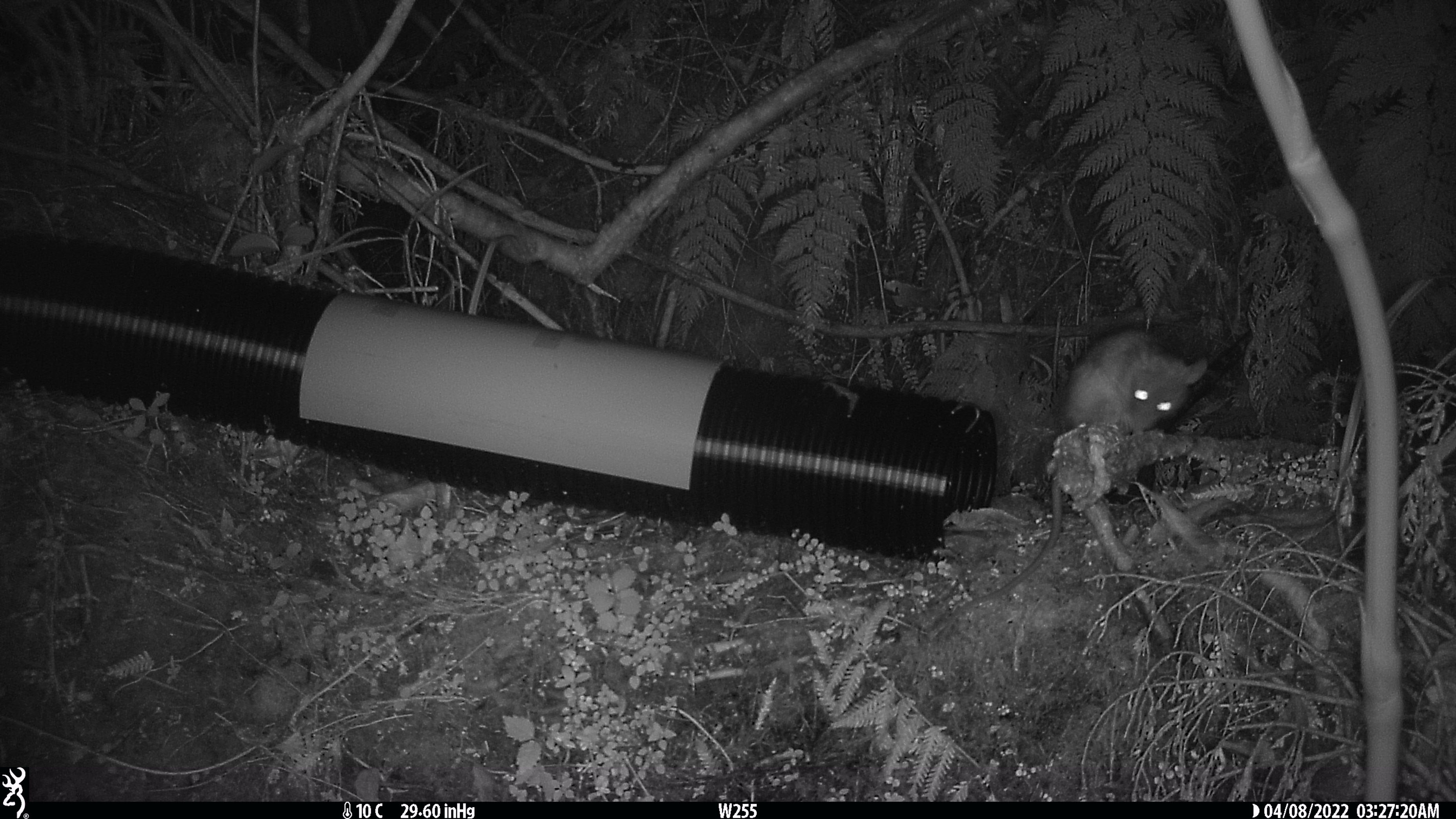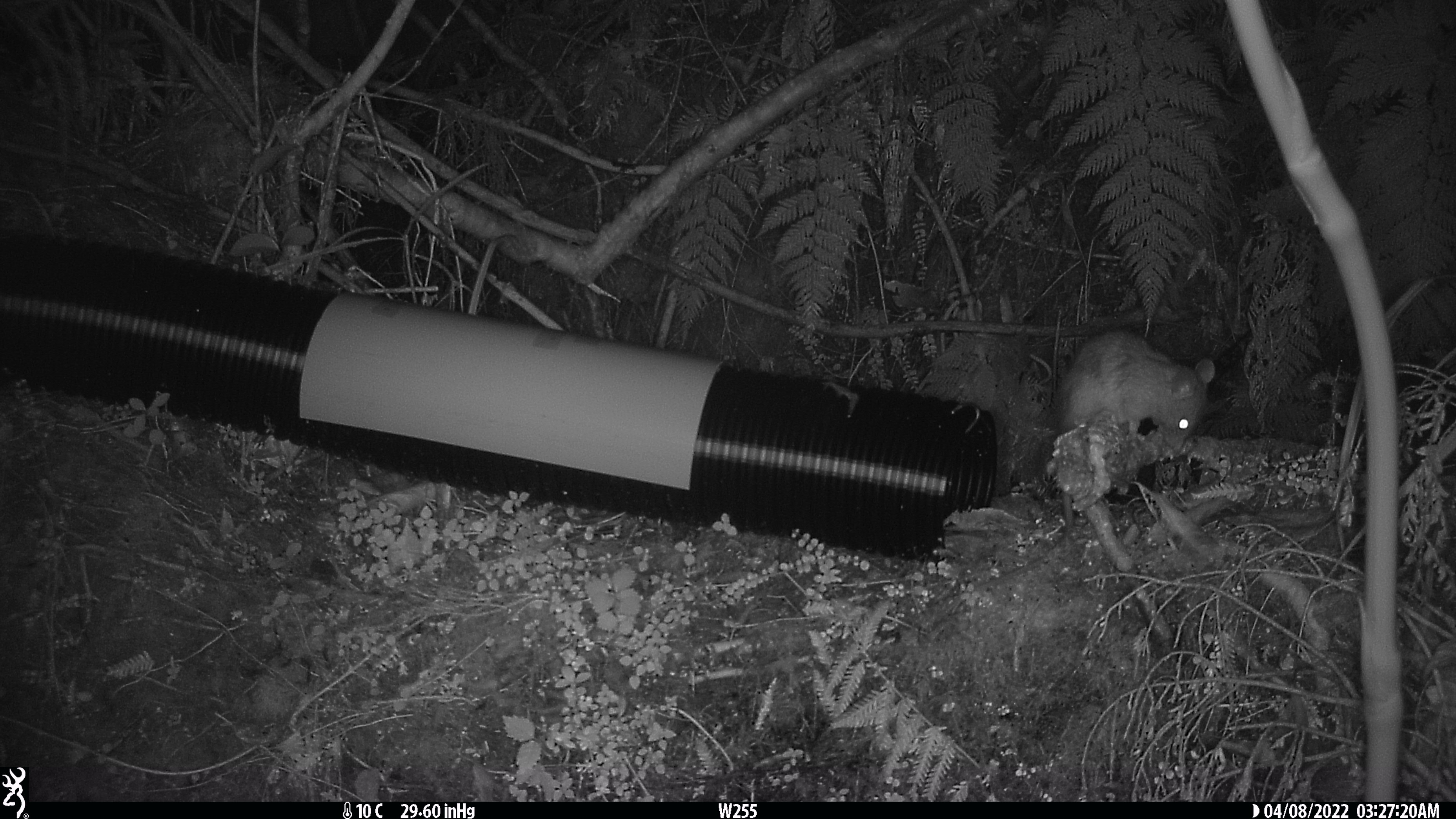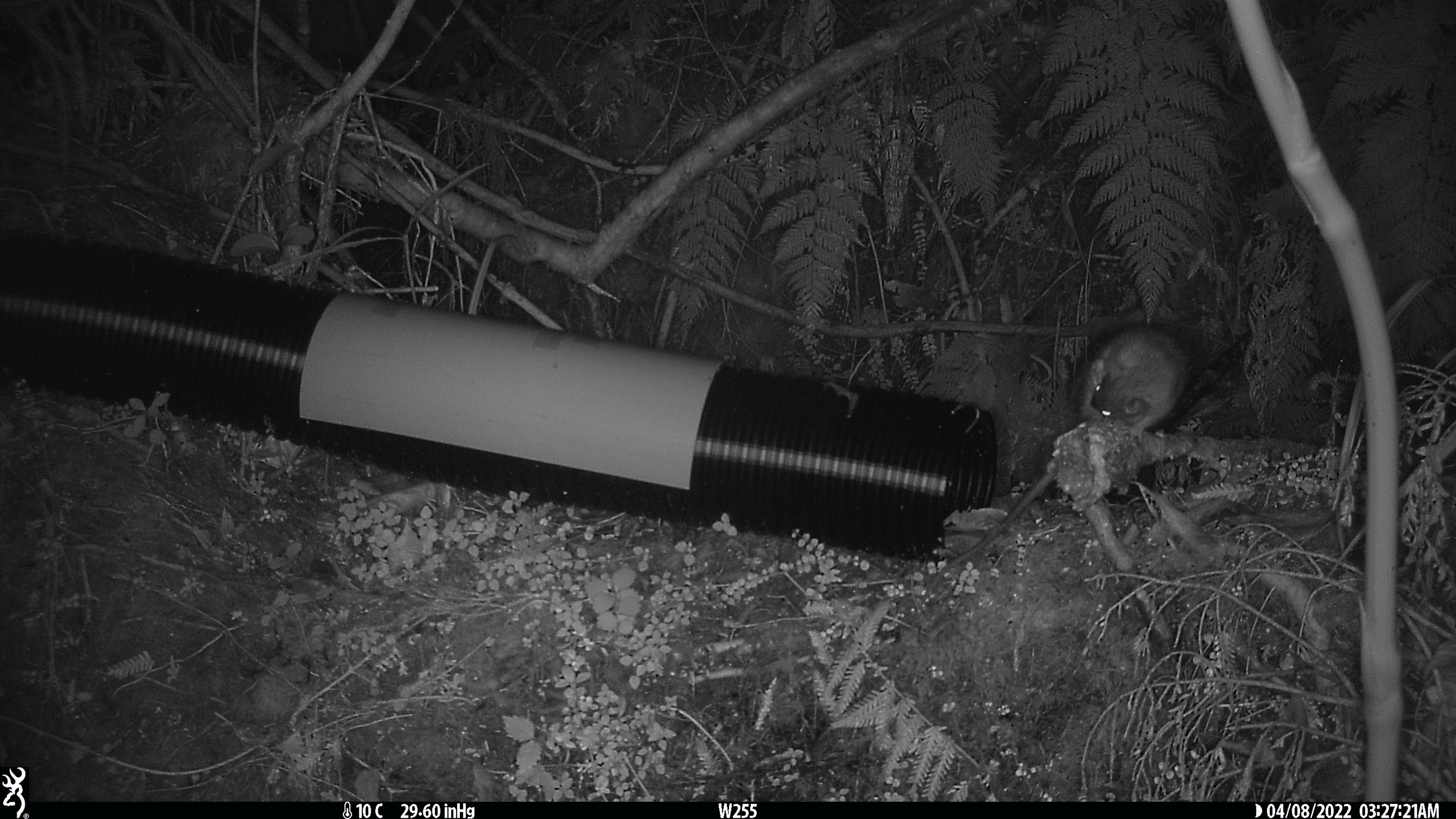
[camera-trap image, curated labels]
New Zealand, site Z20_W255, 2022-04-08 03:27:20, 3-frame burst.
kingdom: Animalia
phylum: Chordata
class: Mammalia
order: Rodentia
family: Muridae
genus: Rattus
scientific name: Rattus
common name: rat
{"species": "rat (Rattus)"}